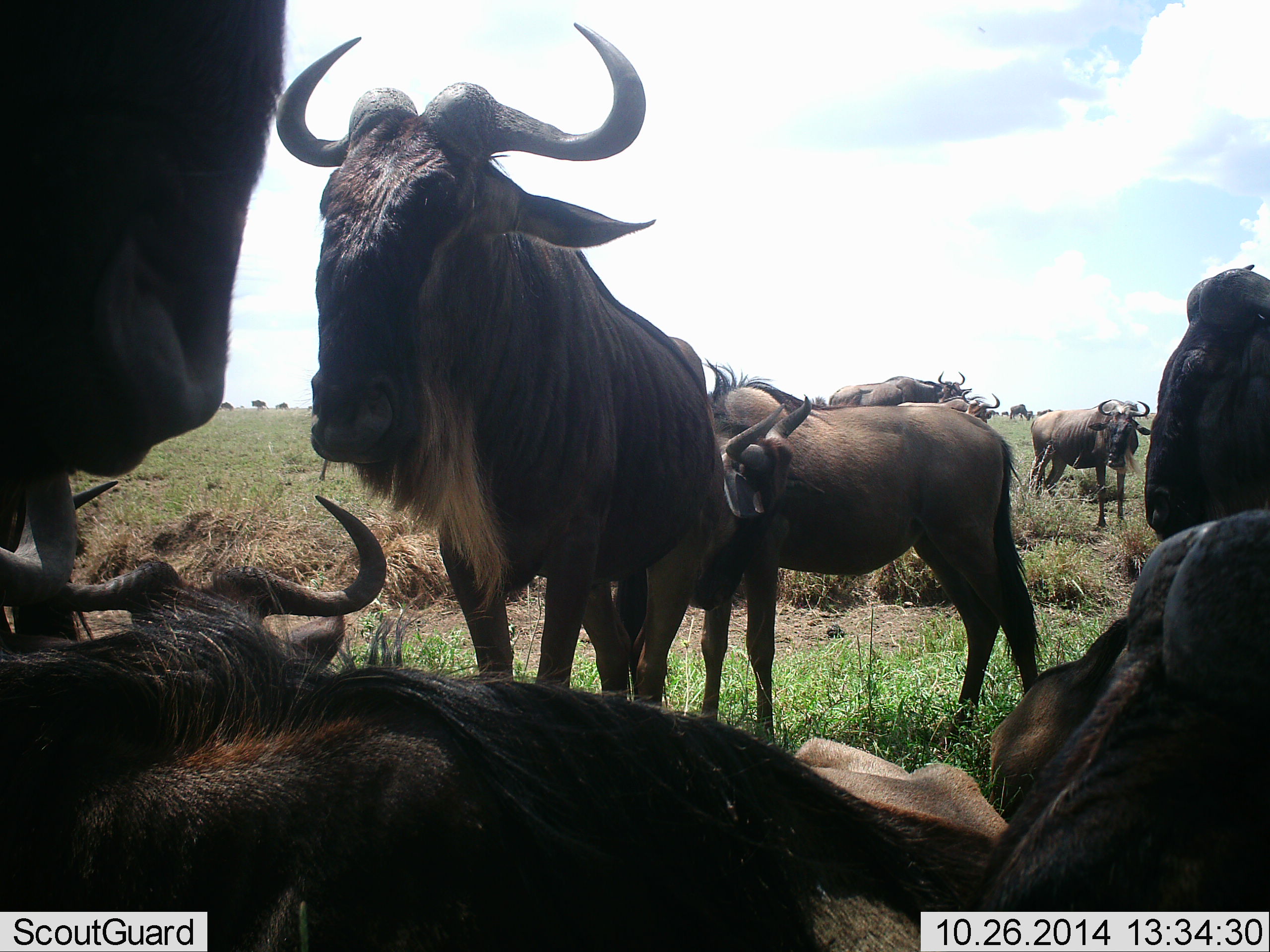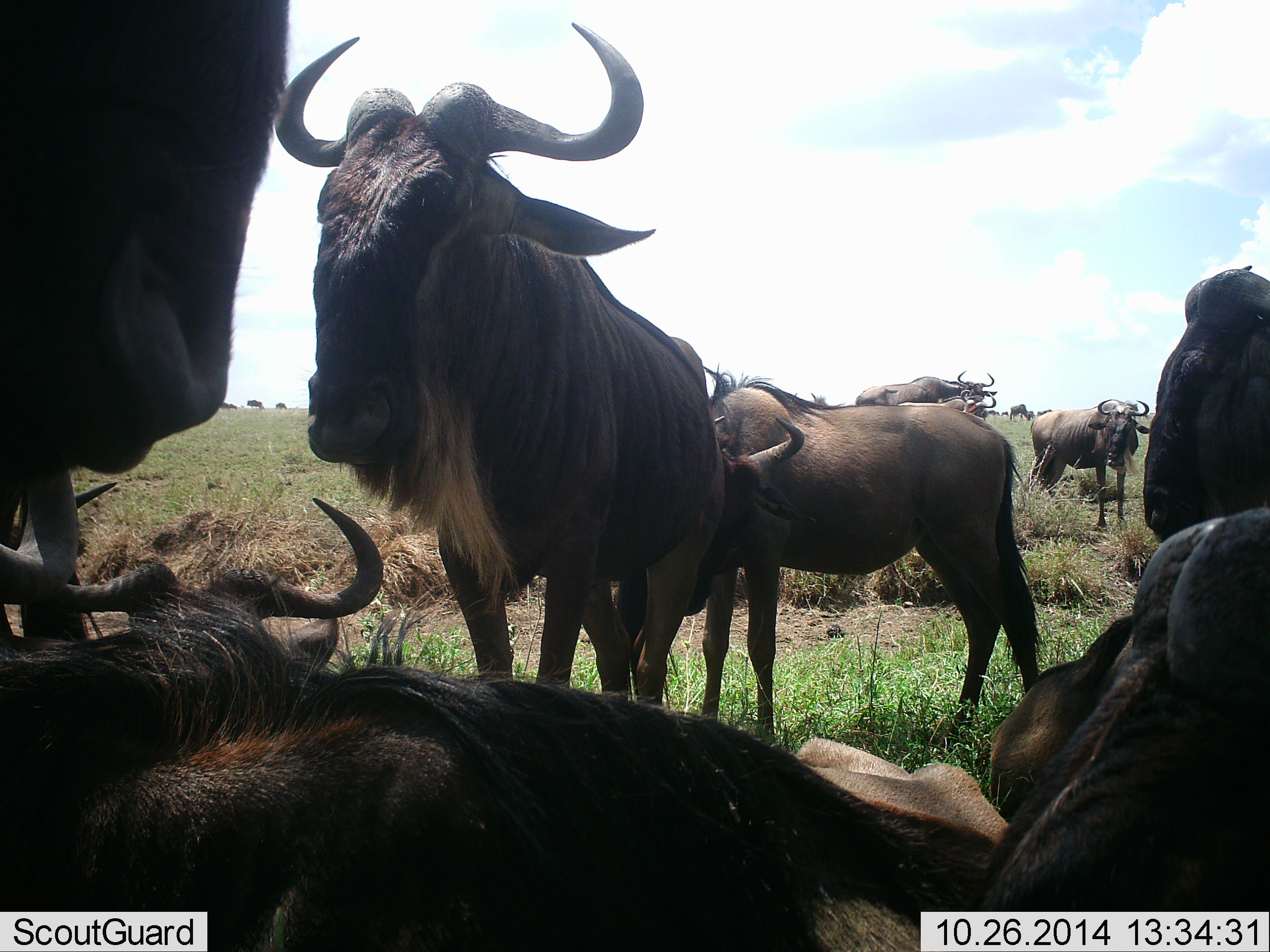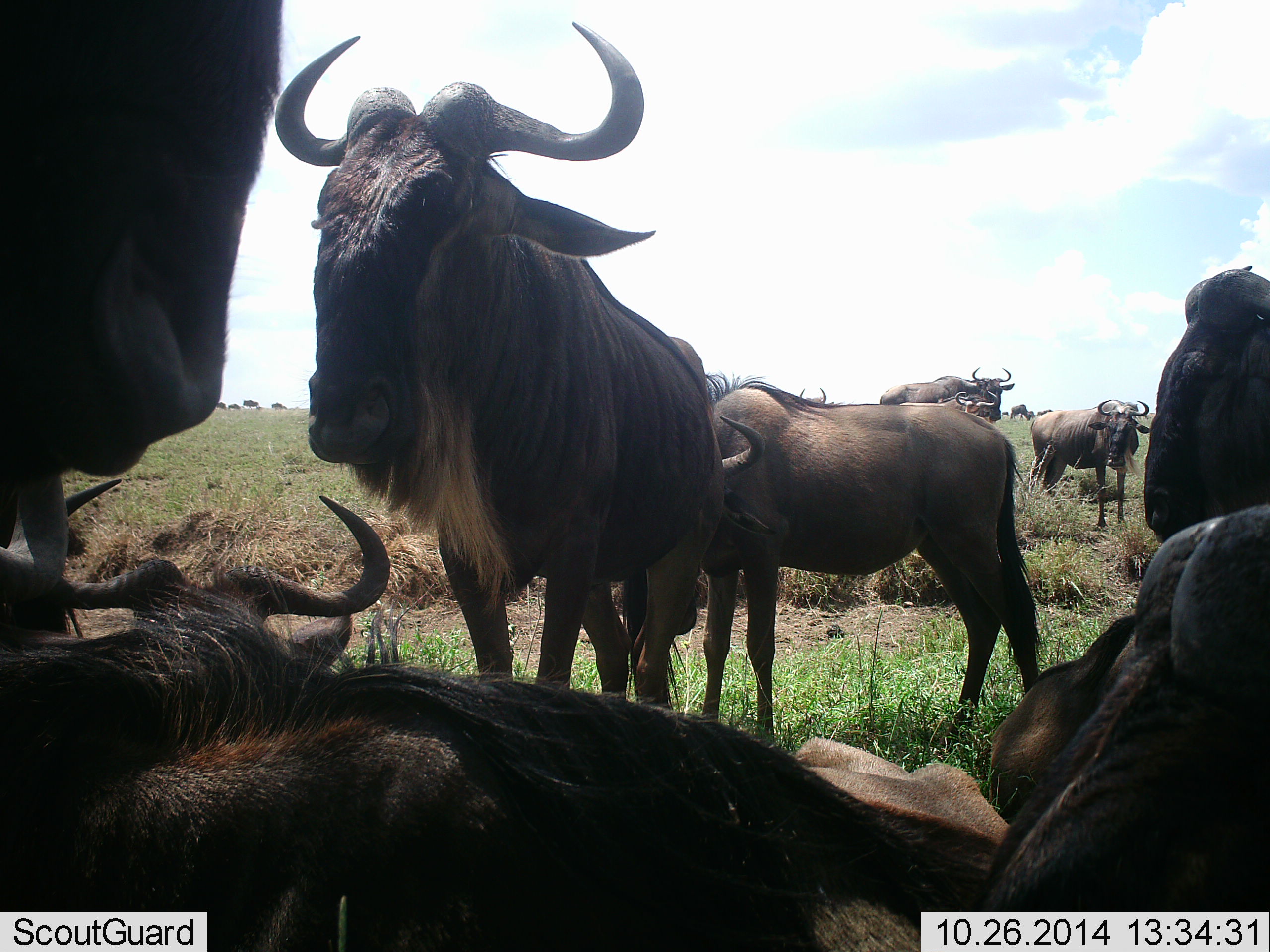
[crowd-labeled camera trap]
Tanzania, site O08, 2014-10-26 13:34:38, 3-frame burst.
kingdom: Animalia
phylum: Chordata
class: Mammalia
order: Artiodactyla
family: Bovidae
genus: Connochaetes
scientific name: Connochaetes taurinus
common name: blue wildebeest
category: wildebeest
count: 11-50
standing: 100%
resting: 100%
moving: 10%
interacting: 0%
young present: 0%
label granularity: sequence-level